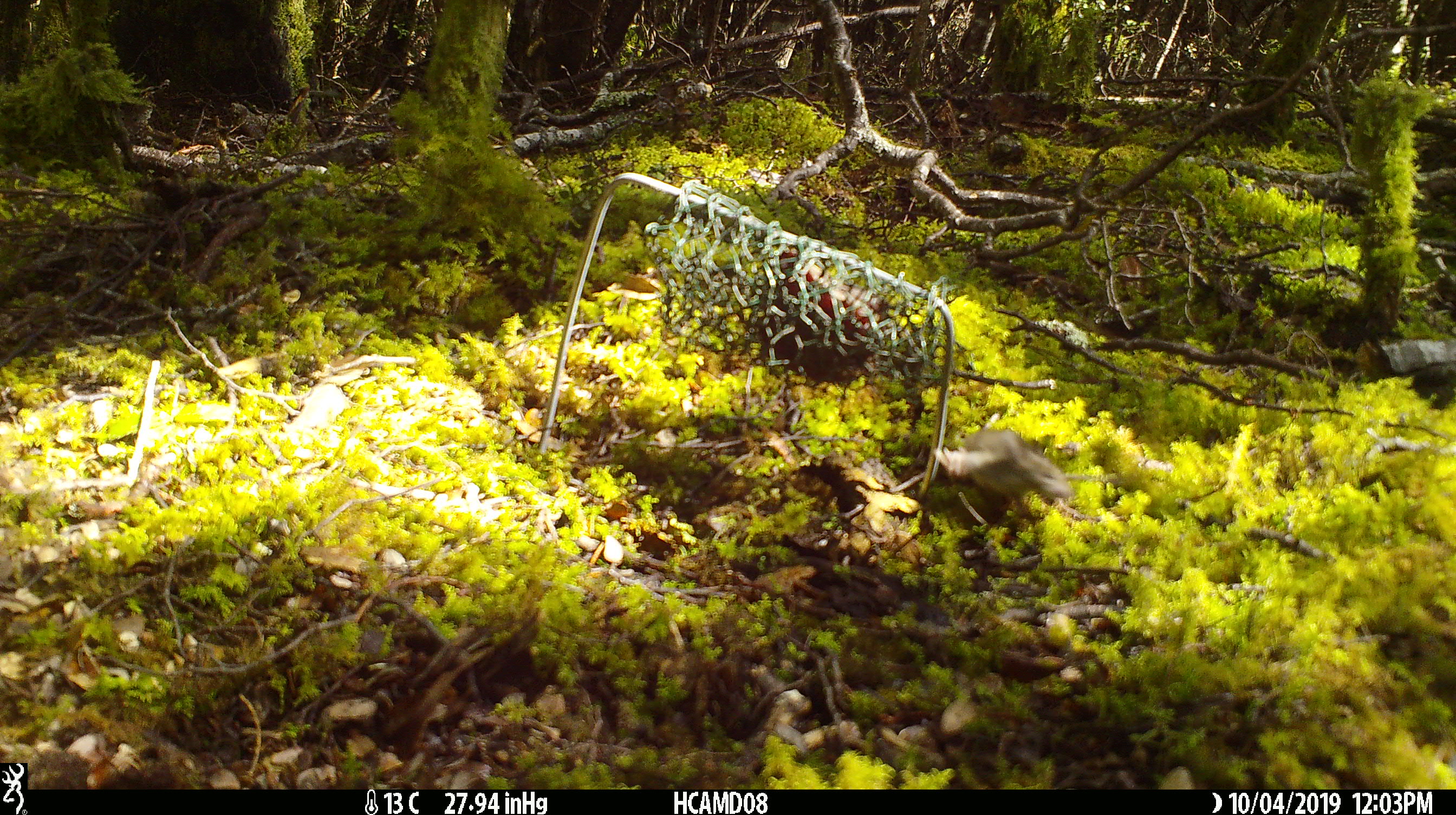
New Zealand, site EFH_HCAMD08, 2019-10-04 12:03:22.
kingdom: Animalia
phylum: Chordata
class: Mammalia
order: Rodentia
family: Muridae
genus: Mus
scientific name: Mus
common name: mouse